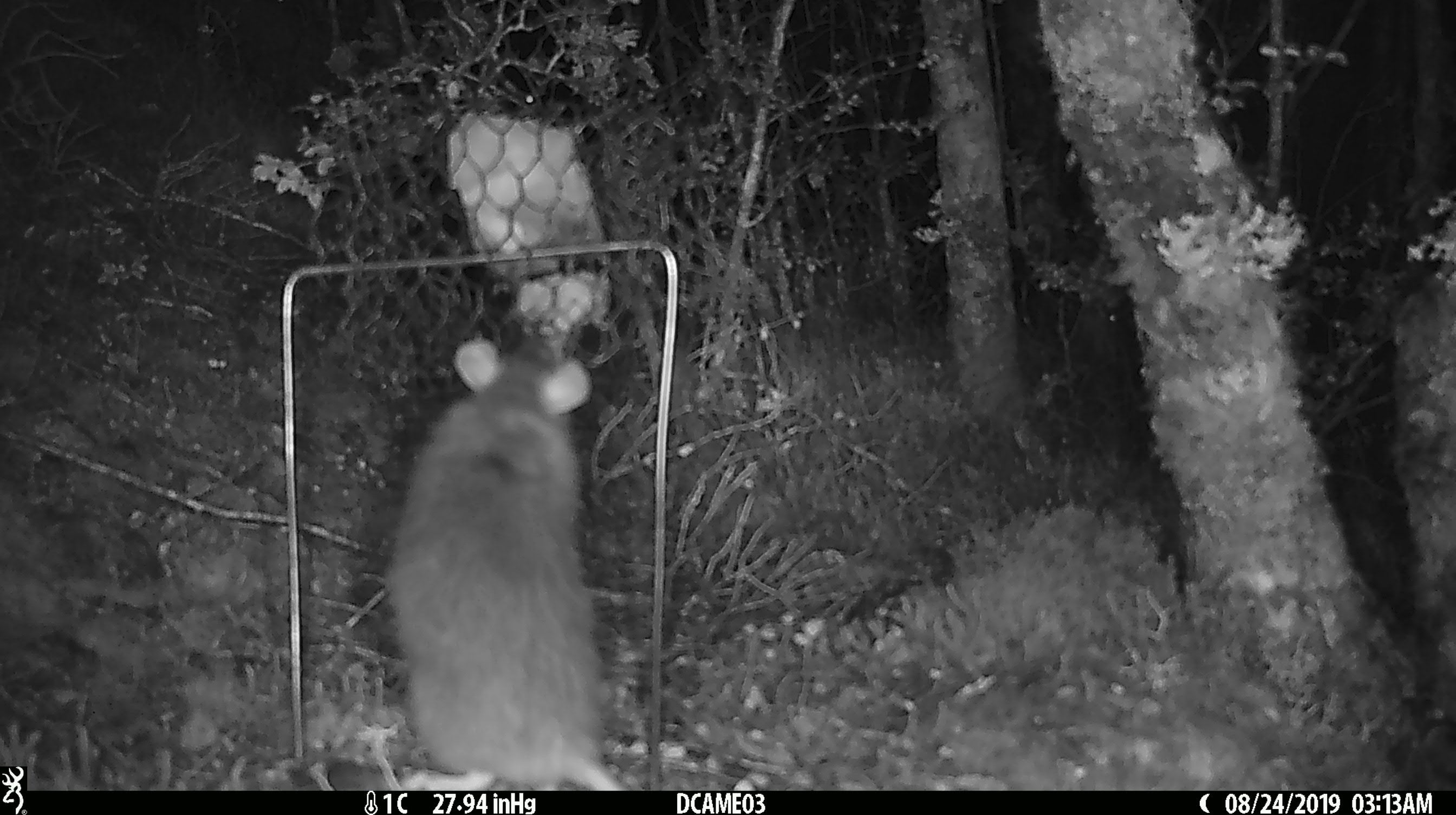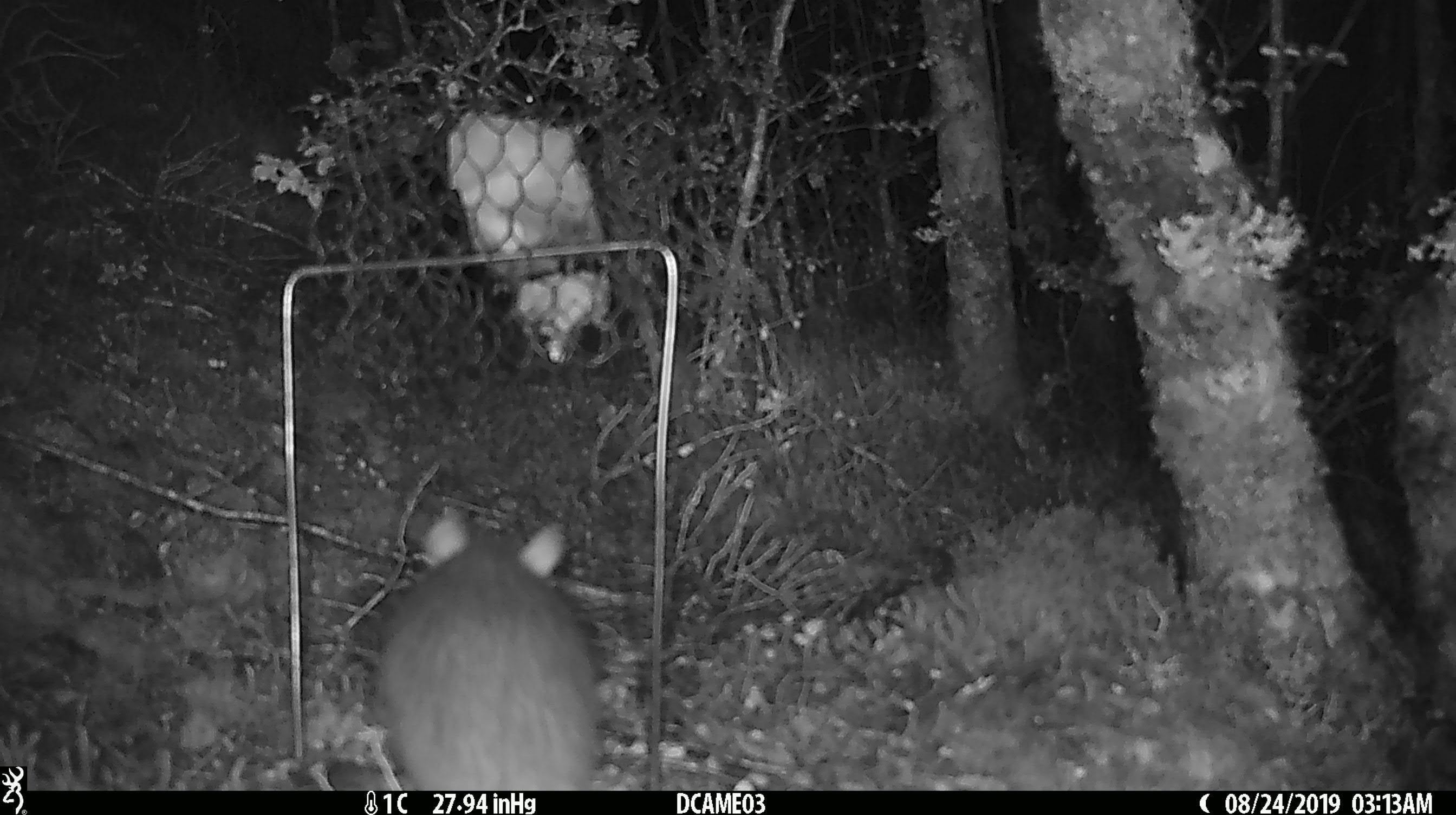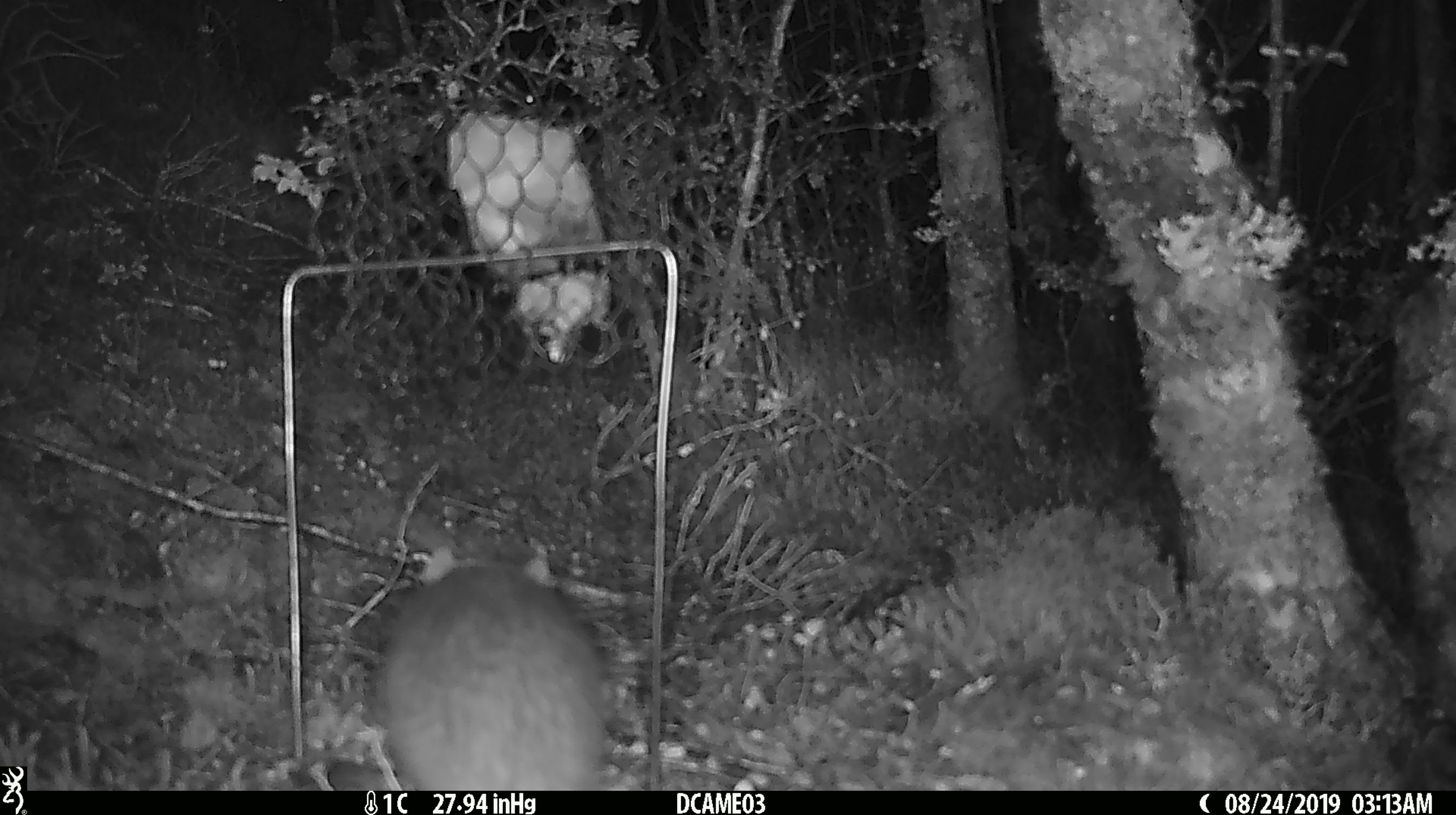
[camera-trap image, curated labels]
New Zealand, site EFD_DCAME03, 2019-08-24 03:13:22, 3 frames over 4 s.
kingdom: Animalia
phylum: Chordata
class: Mammalia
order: Rodentia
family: Muridae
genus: Rattus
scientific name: Rattus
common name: rat